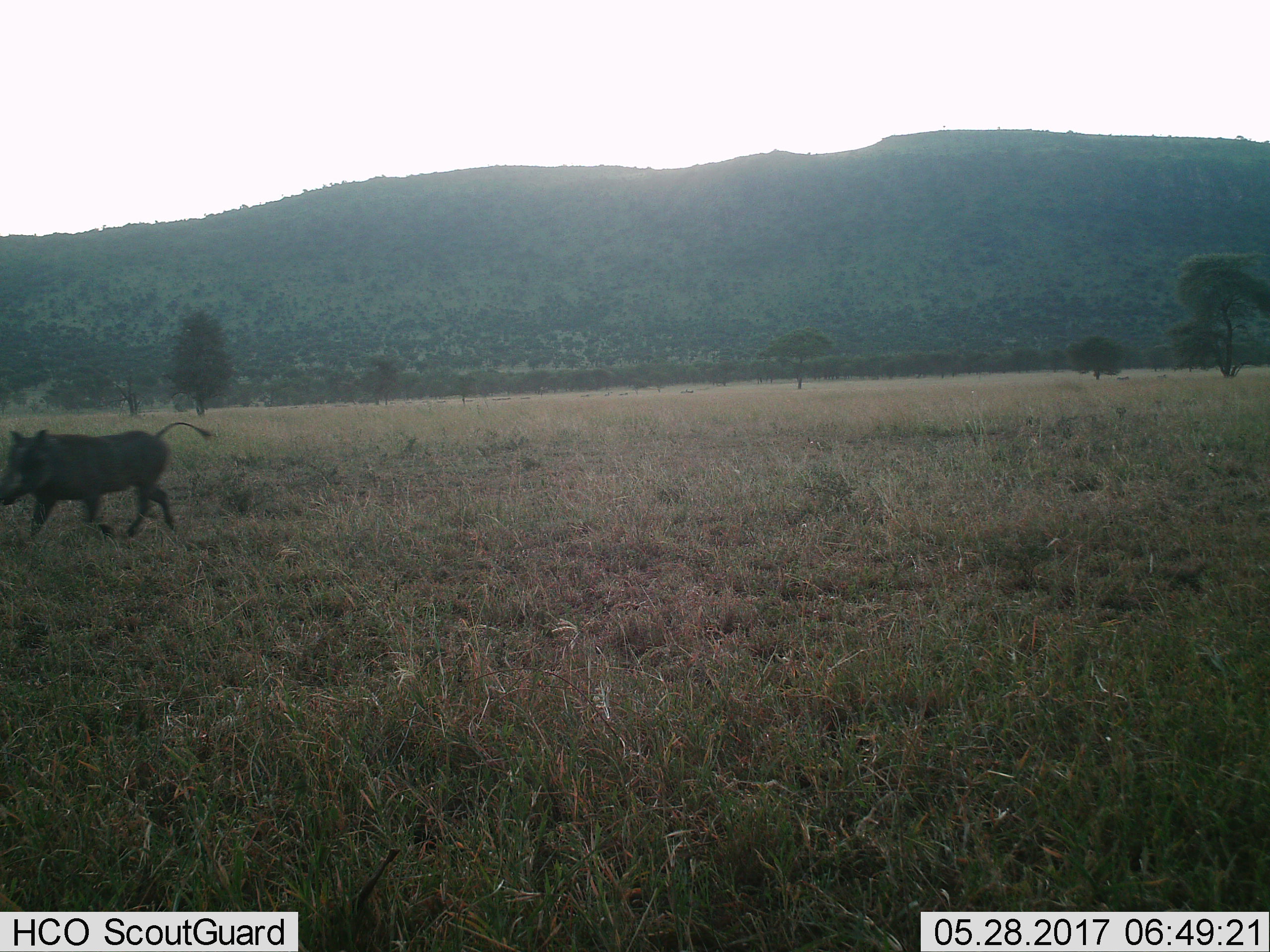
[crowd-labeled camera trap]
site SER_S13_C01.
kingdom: Animalia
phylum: Chordata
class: Mammalia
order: Artiodactyla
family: Suidae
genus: Phacochoerus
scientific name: Phacochoerus africanus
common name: warthog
Warthog (Phacochoerus africanus), count 1. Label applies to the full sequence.